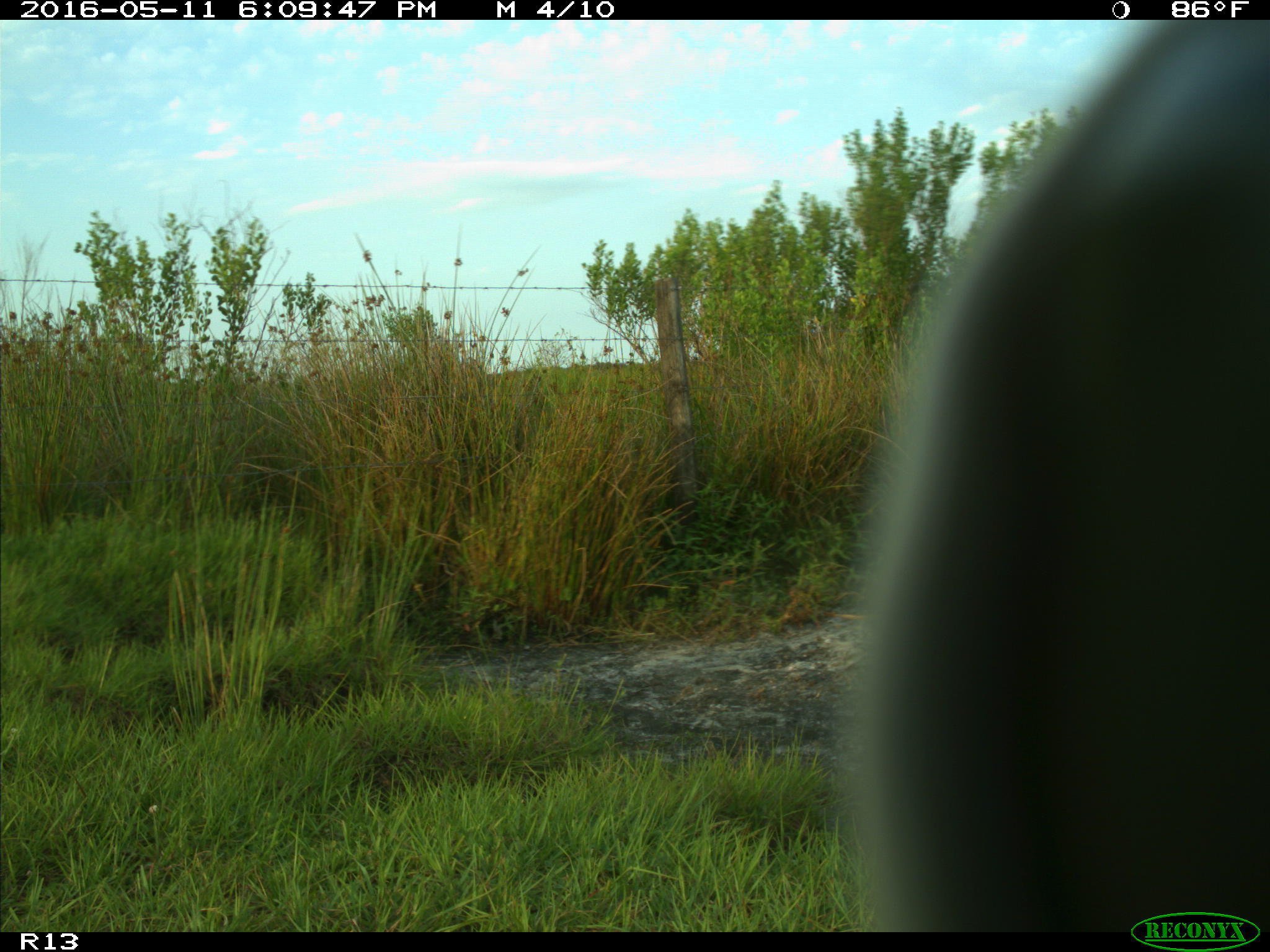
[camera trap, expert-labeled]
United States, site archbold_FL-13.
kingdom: Animalia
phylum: Chordata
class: Mammalia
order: Artiodactyla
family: Bovidae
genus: Bos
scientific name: Bos taurus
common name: domestic cow